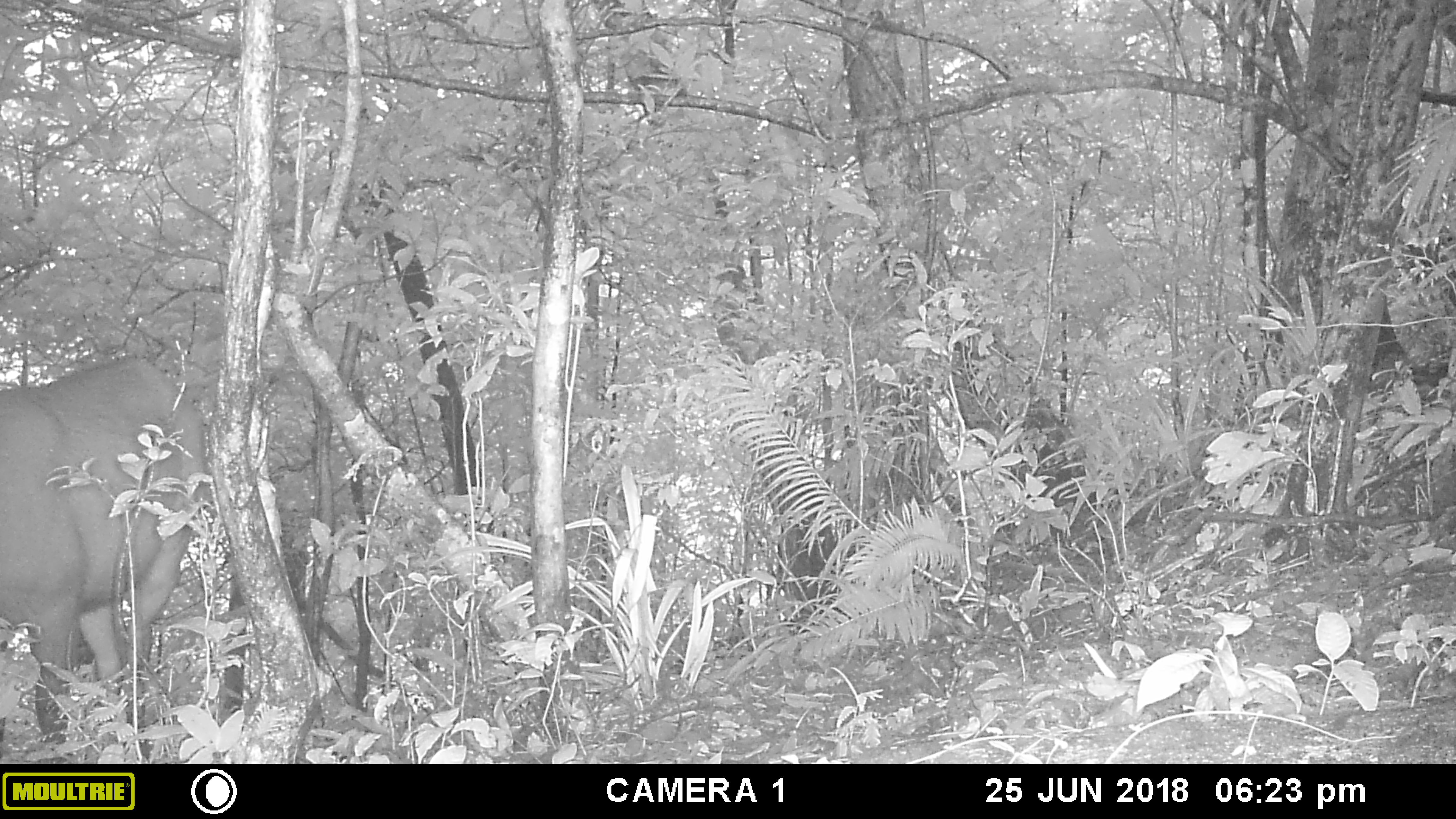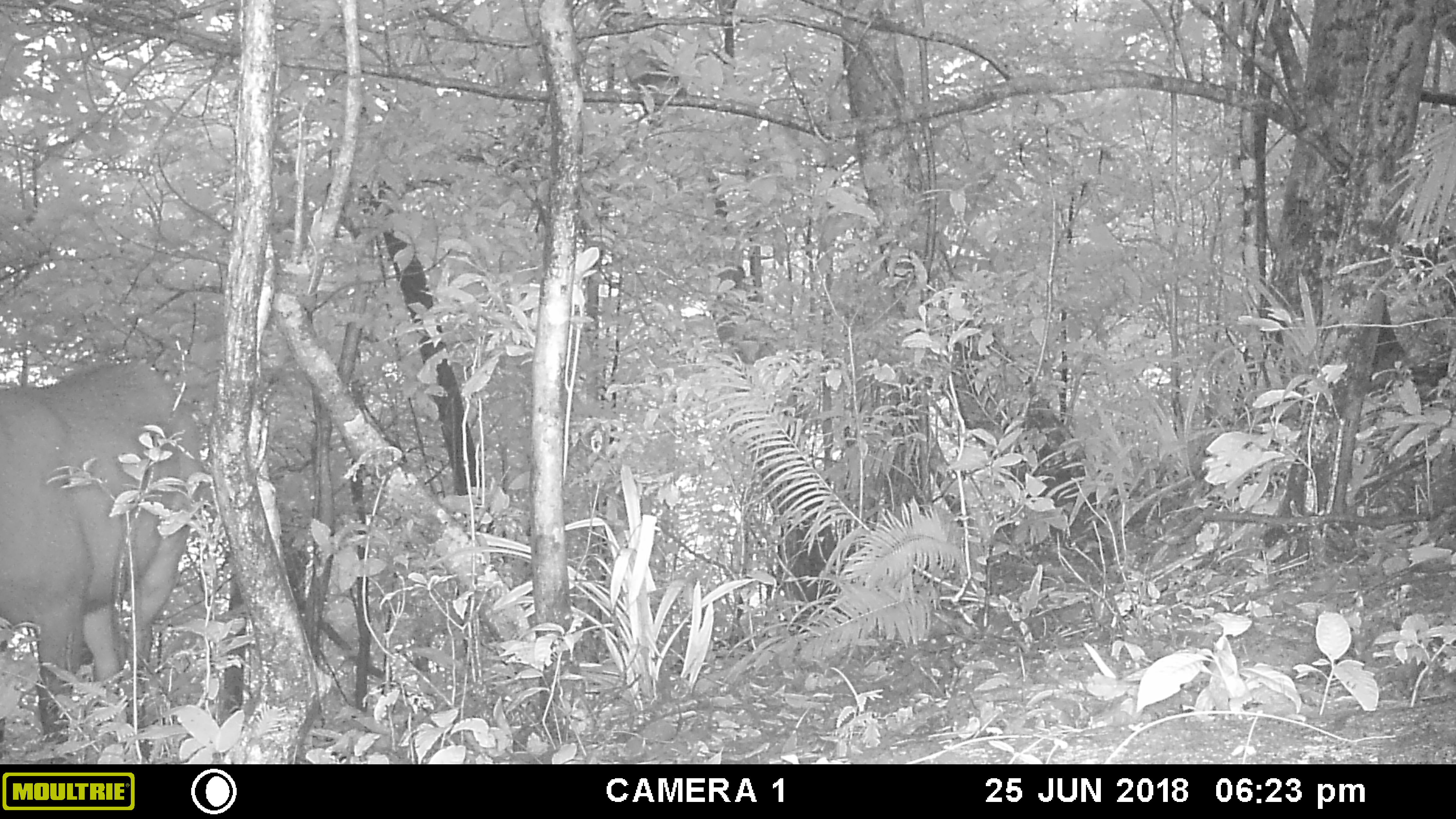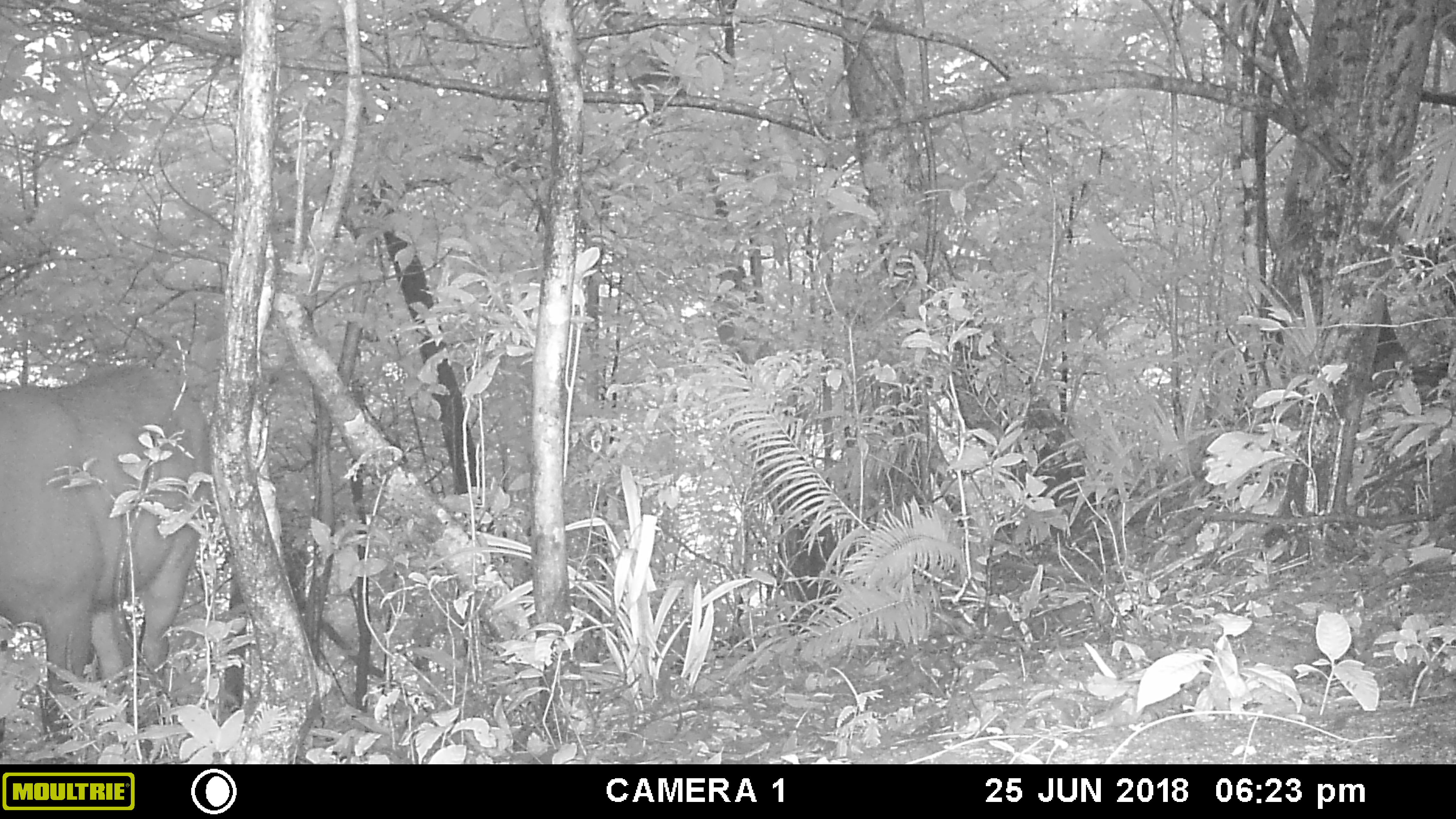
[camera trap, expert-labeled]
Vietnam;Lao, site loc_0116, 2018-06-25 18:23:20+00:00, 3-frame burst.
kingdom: Animalia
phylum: Chordata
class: Mammalia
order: Artiodactyla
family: Cervidae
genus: Rusa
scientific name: Rusa unicolor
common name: sambar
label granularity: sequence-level